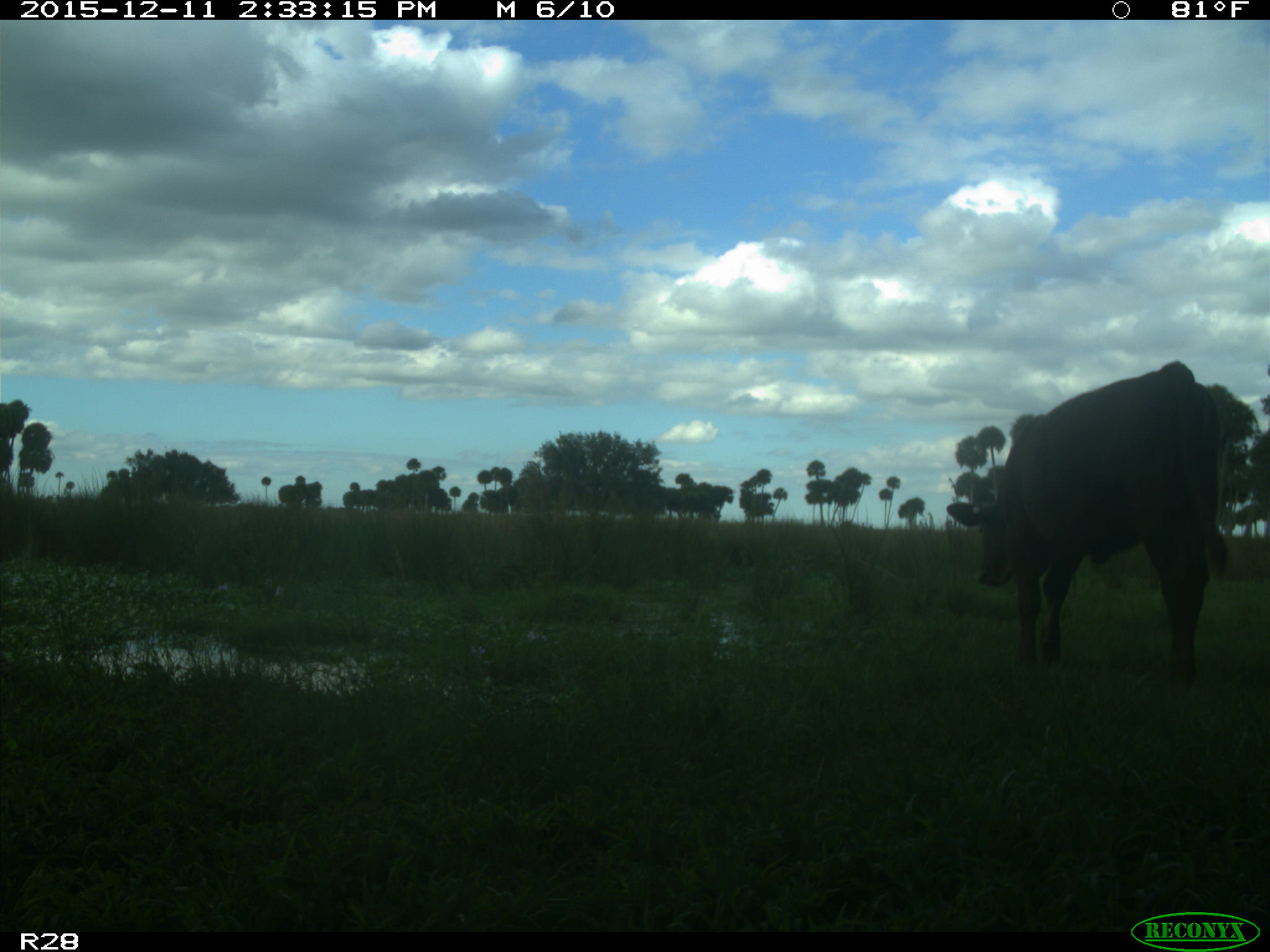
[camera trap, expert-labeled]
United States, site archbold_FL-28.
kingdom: Animalia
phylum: Chordata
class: Mammalia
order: Artiodactyla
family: Bovidae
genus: Bos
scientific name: Bos taurus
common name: domestic cow